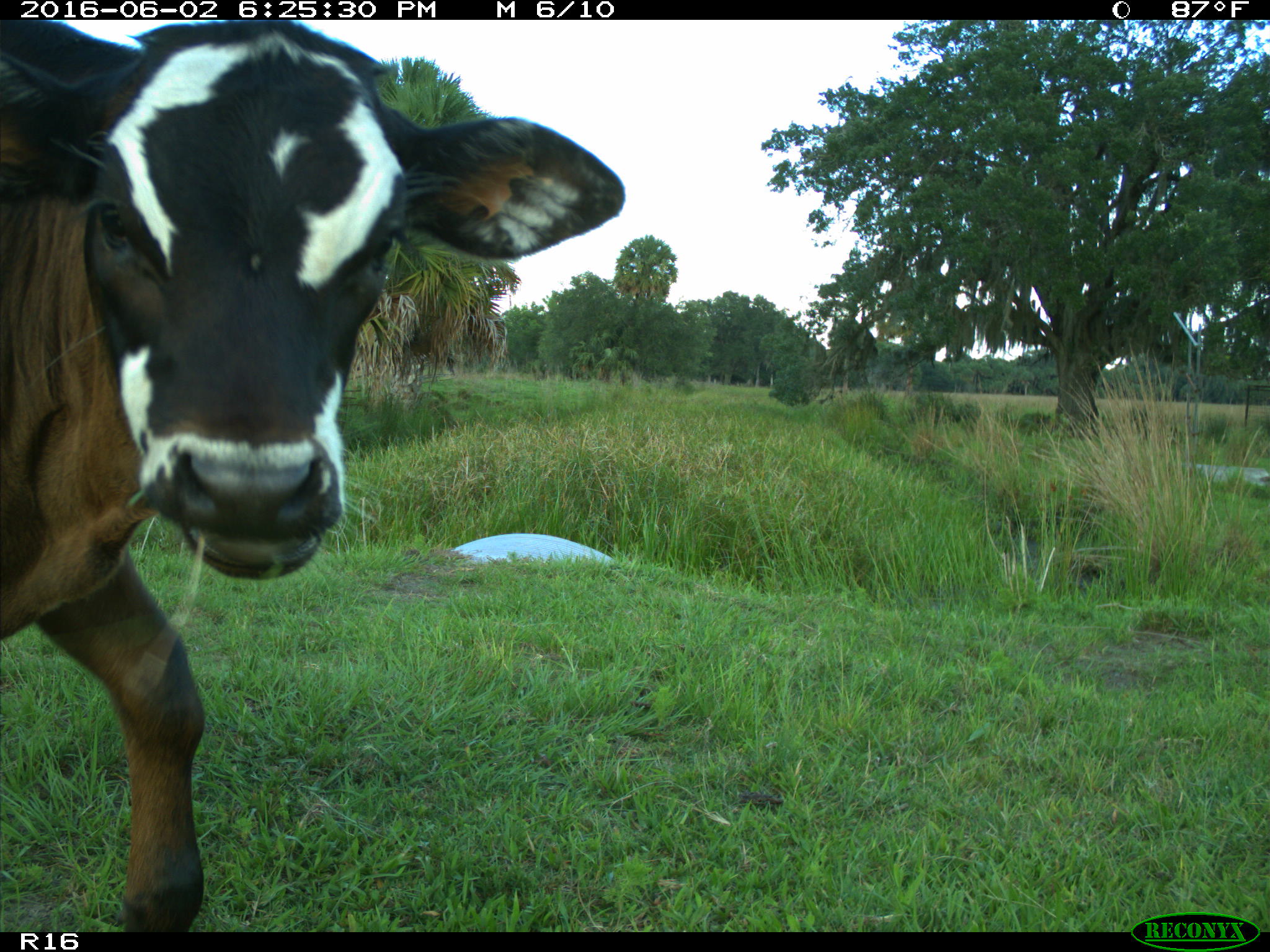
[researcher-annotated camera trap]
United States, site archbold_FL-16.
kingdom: Animalia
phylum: Chordata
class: Mammalia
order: Artiodactyla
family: Bovidae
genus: Bos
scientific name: Bos taurus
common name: domestic cow